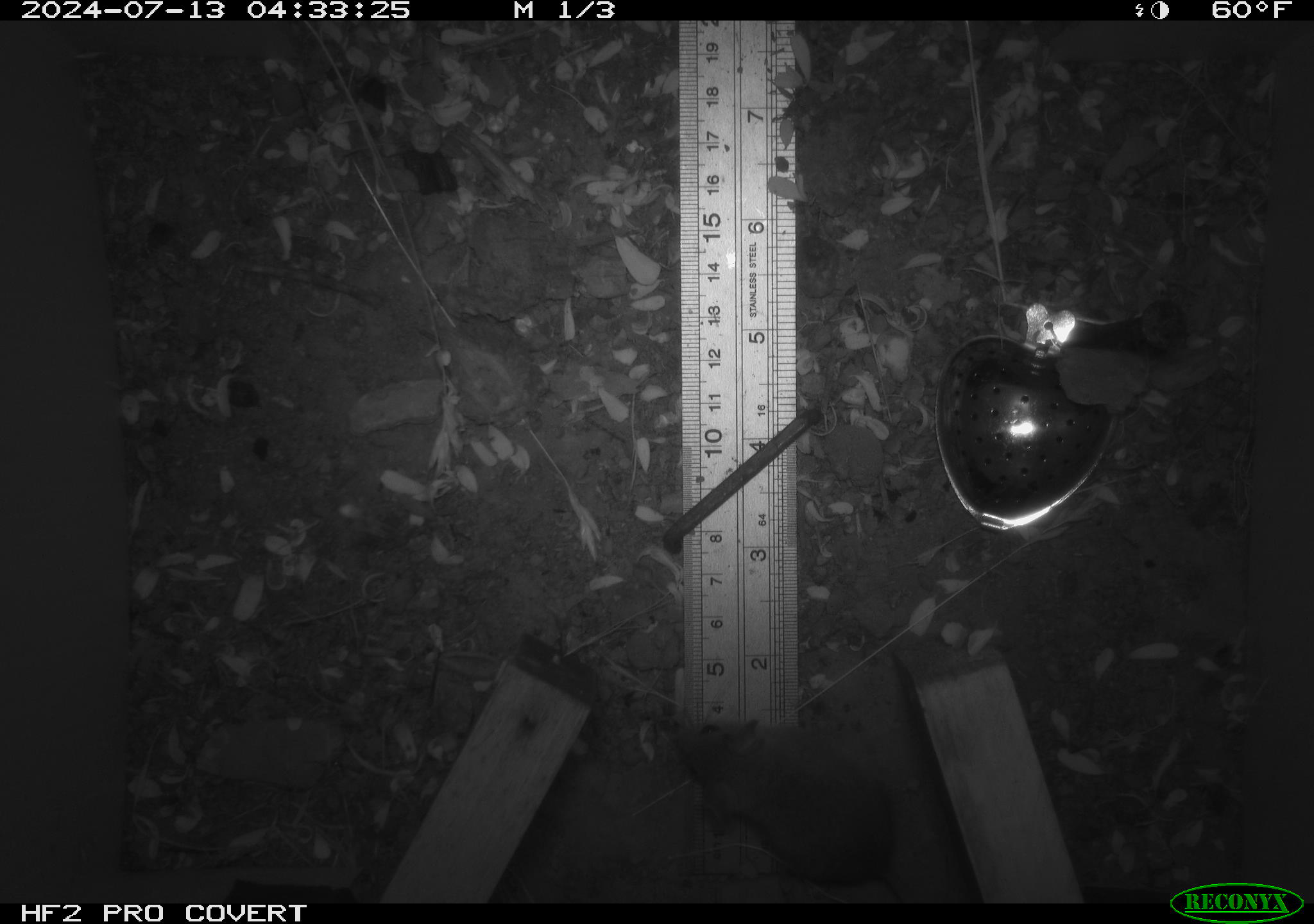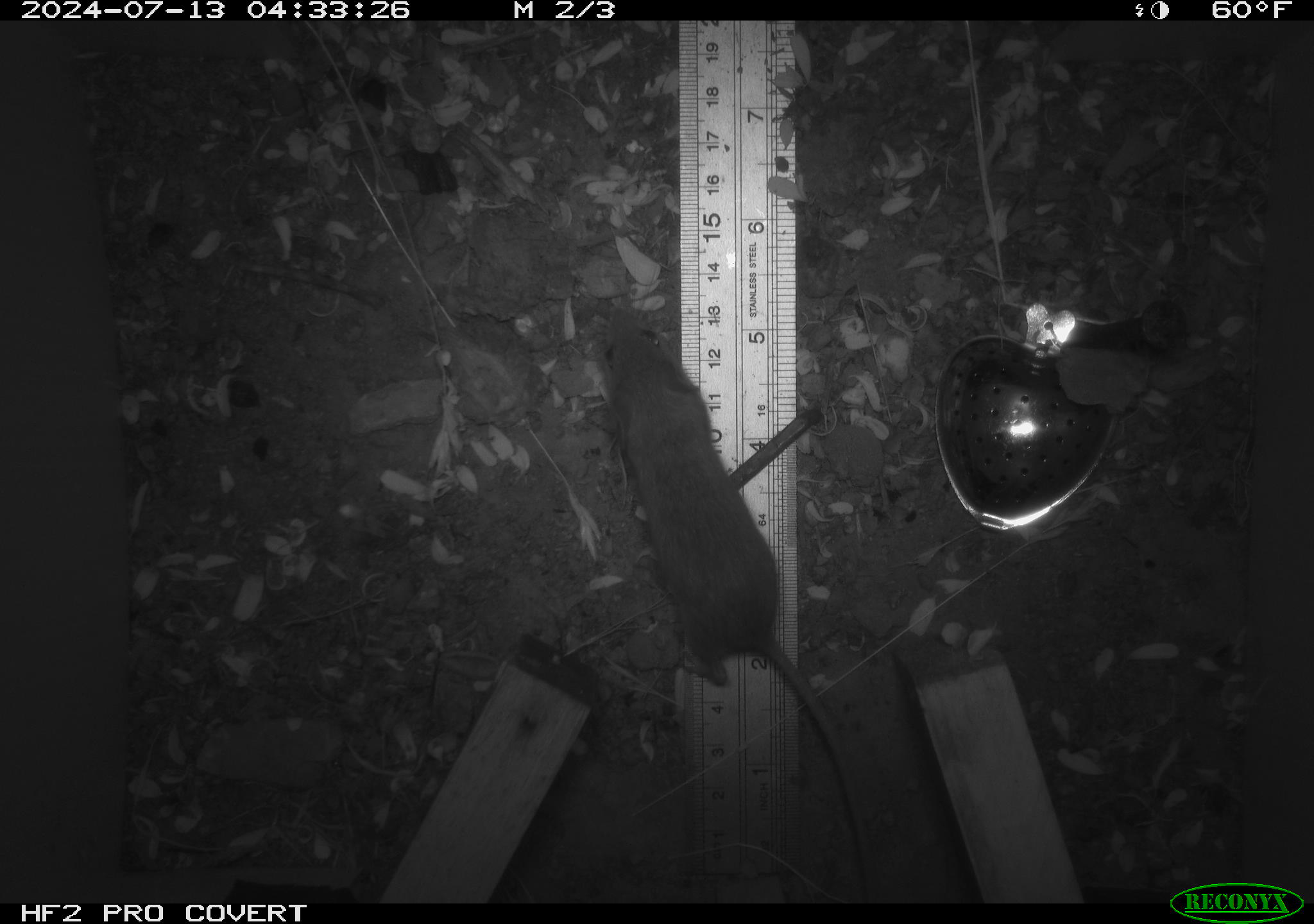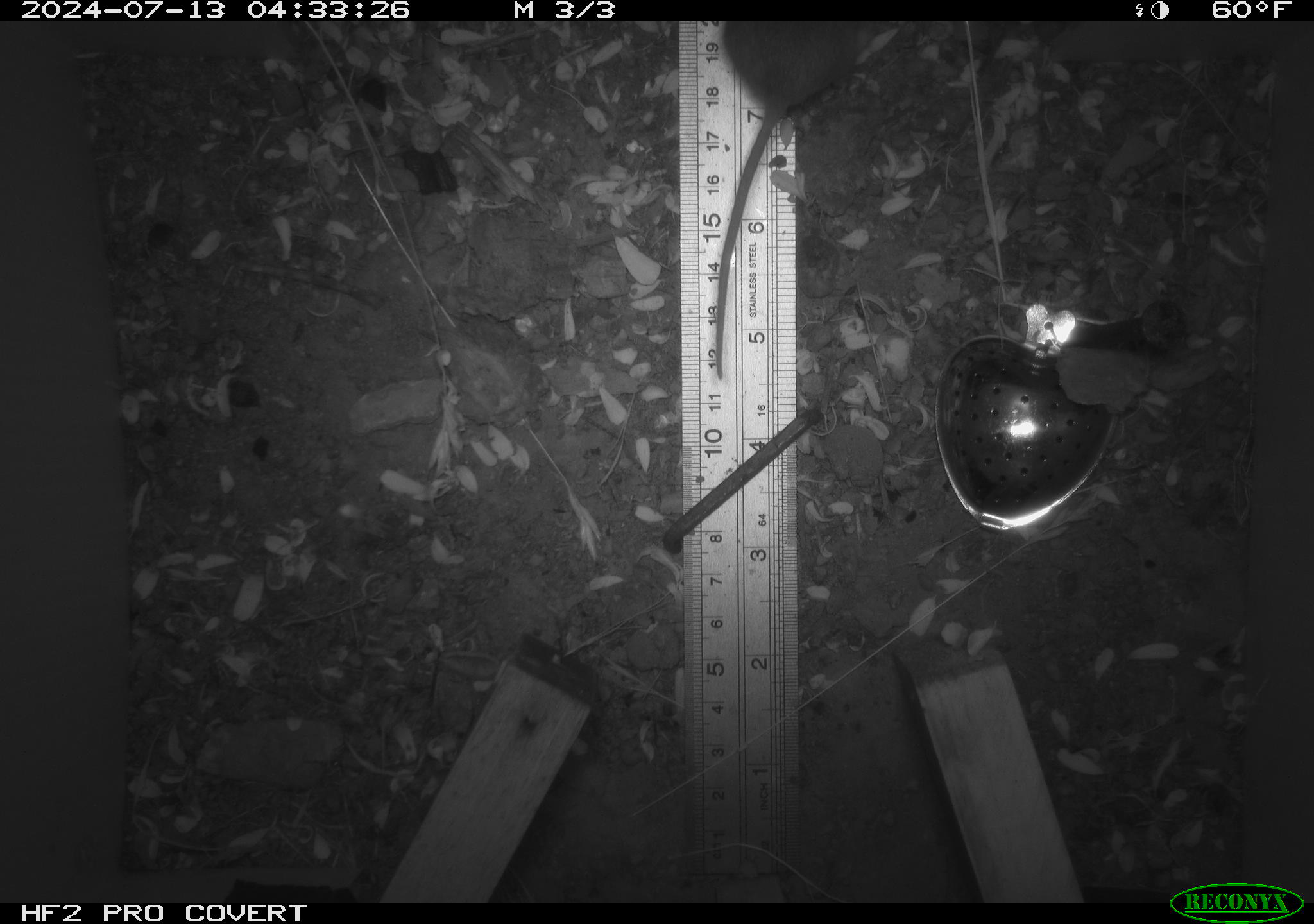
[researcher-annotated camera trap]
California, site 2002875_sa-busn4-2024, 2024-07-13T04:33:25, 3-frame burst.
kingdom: Animalia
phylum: Chordata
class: Mammalia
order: Rodentia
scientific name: Rodentia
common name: rodent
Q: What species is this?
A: Rodent (Rodentia).